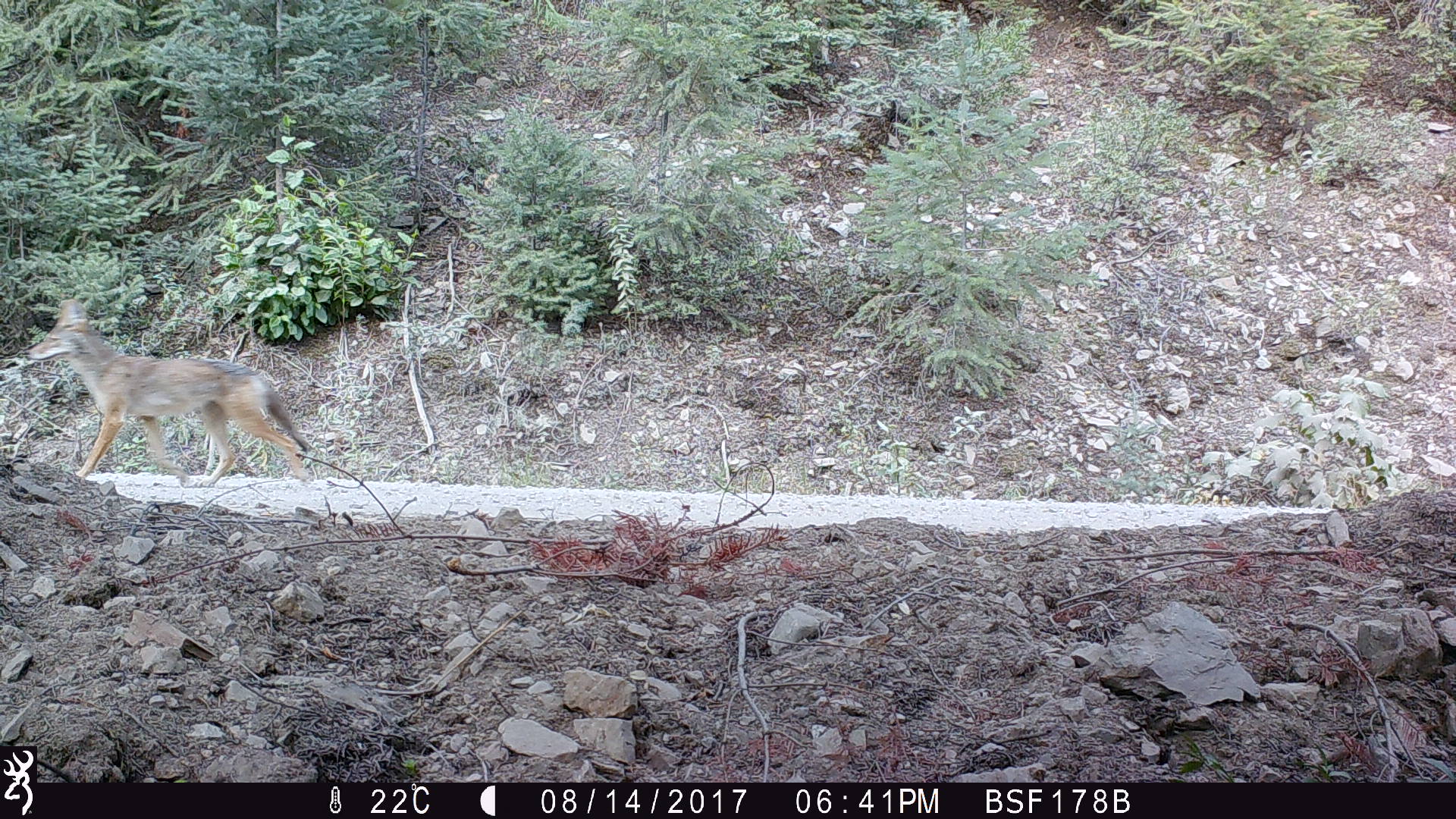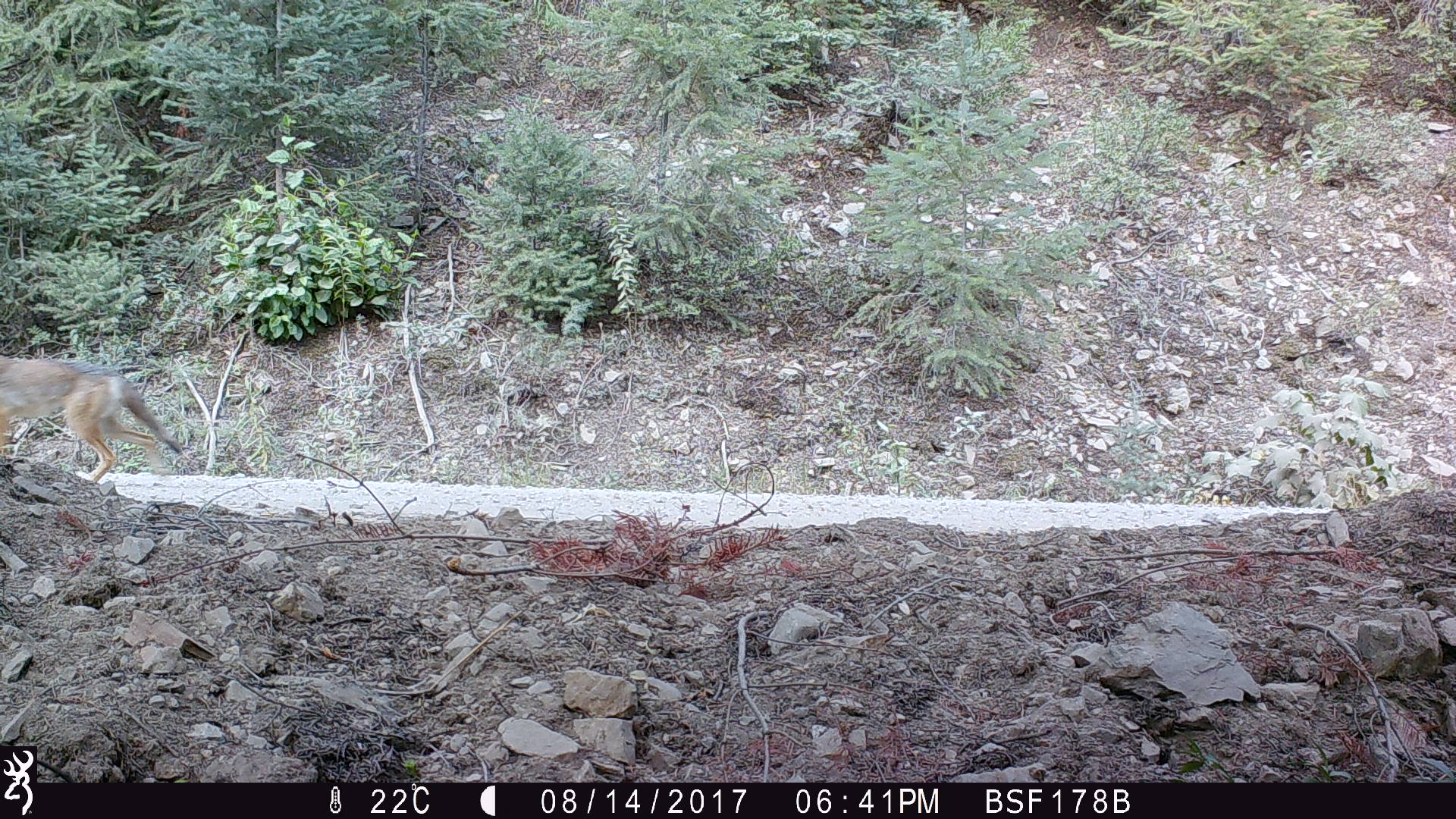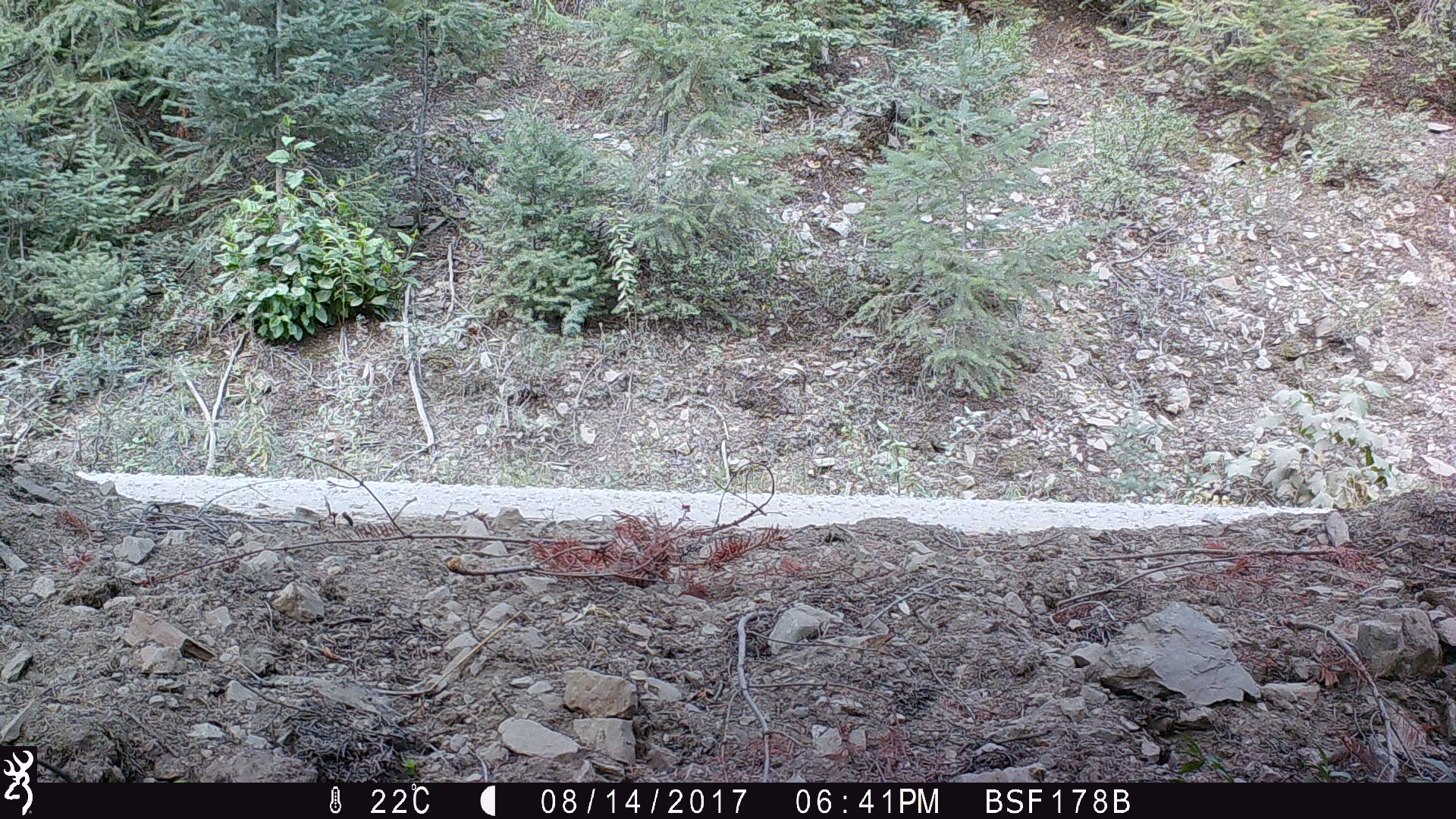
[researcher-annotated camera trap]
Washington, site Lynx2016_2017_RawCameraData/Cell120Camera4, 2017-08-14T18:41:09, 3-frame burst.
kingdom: Animalia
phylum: Chordata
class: Mammalia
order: Carnivora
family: Canidae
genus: Canis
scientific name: Canis latrans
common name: coyote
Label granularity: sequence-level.